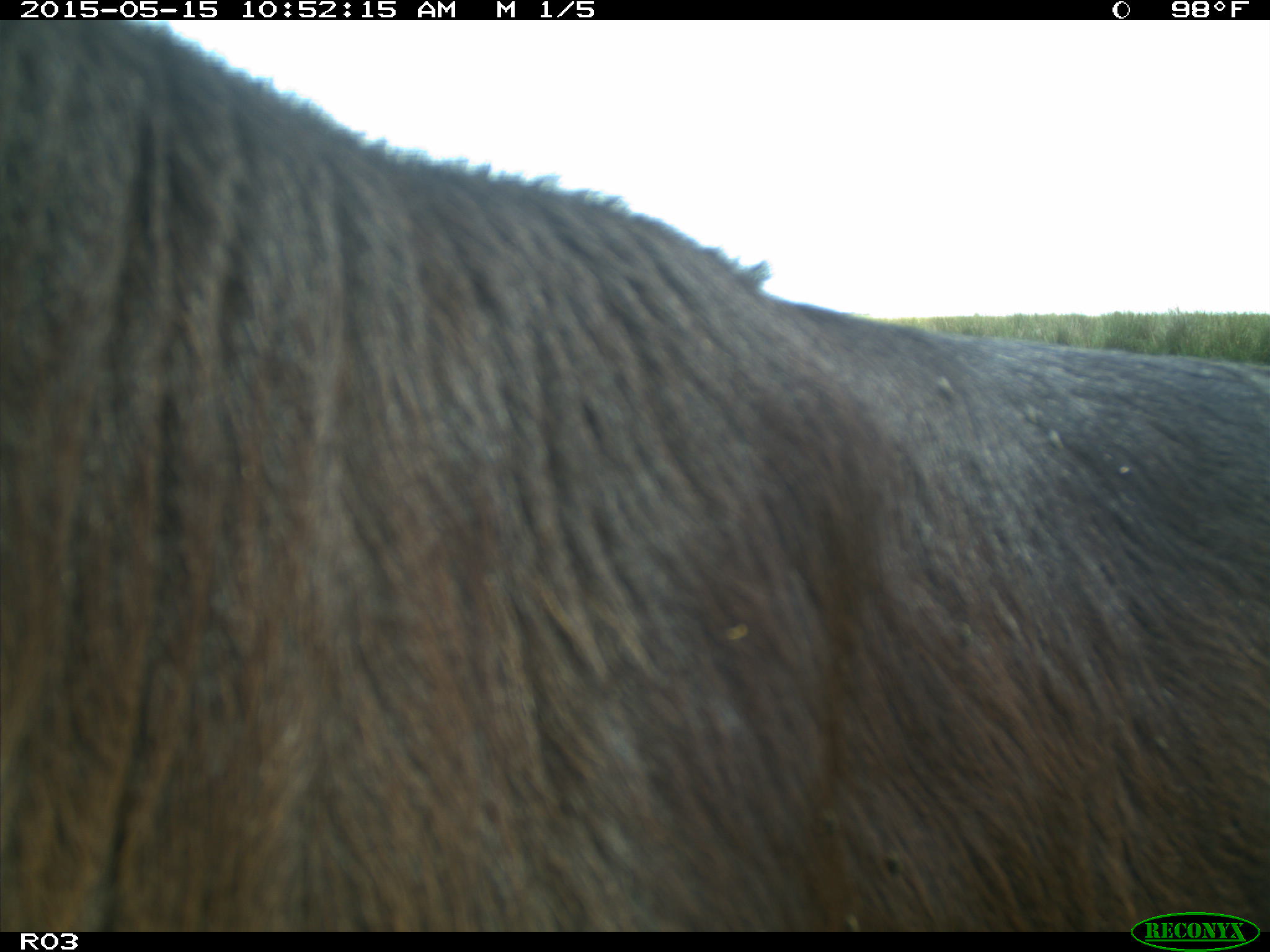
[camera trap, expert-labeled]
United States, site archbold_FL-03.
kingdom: Animalia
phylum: Chordata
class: Mammalia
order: Artiodactyla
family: Bovidae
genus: Bos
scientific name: Bos taurus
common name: domestic cow